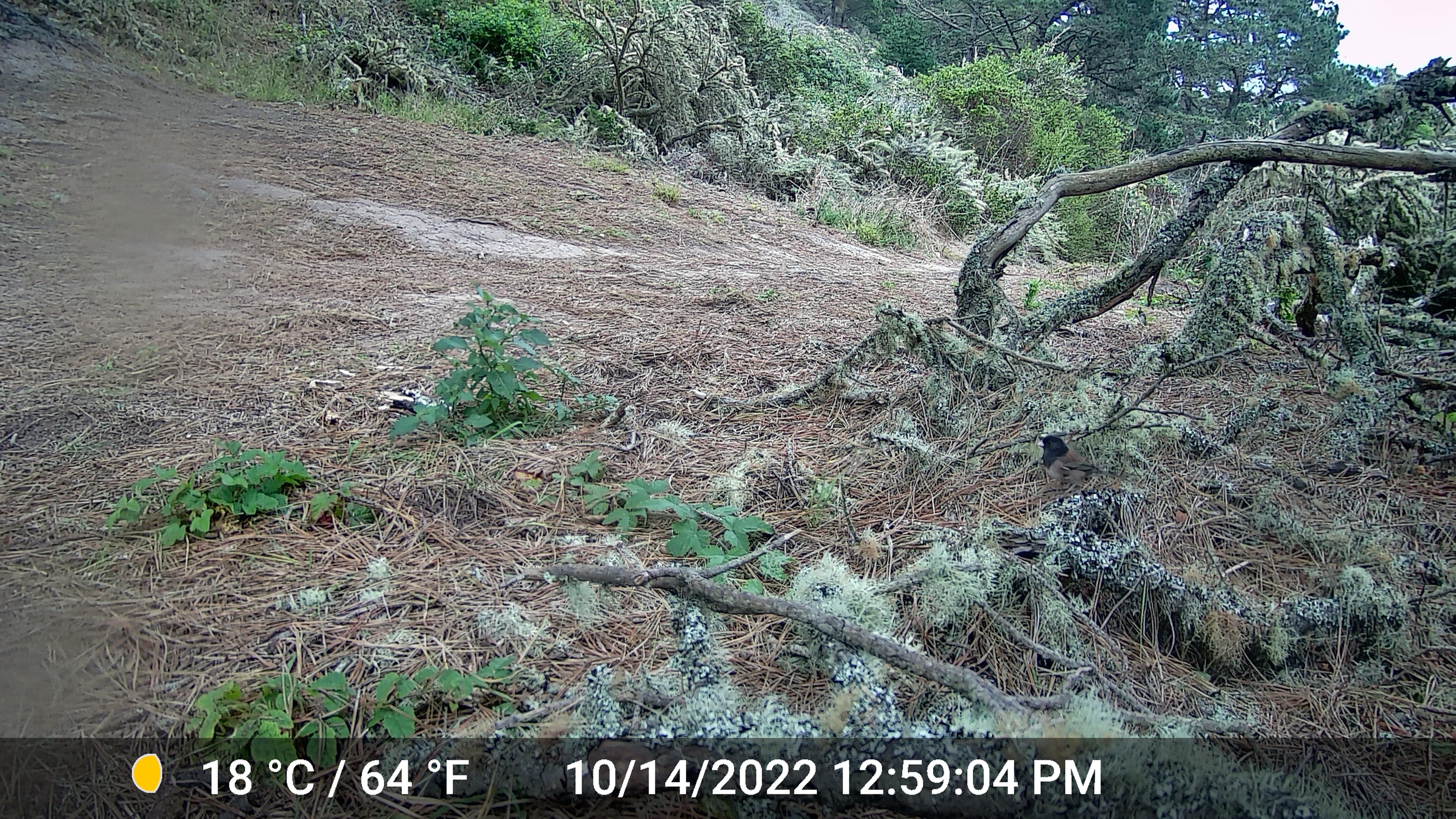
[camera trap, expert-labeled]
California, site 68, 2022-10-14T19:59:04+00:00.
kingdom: Animalia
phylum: Chordata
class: Aves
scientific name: Aves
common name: bird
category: unknown bird